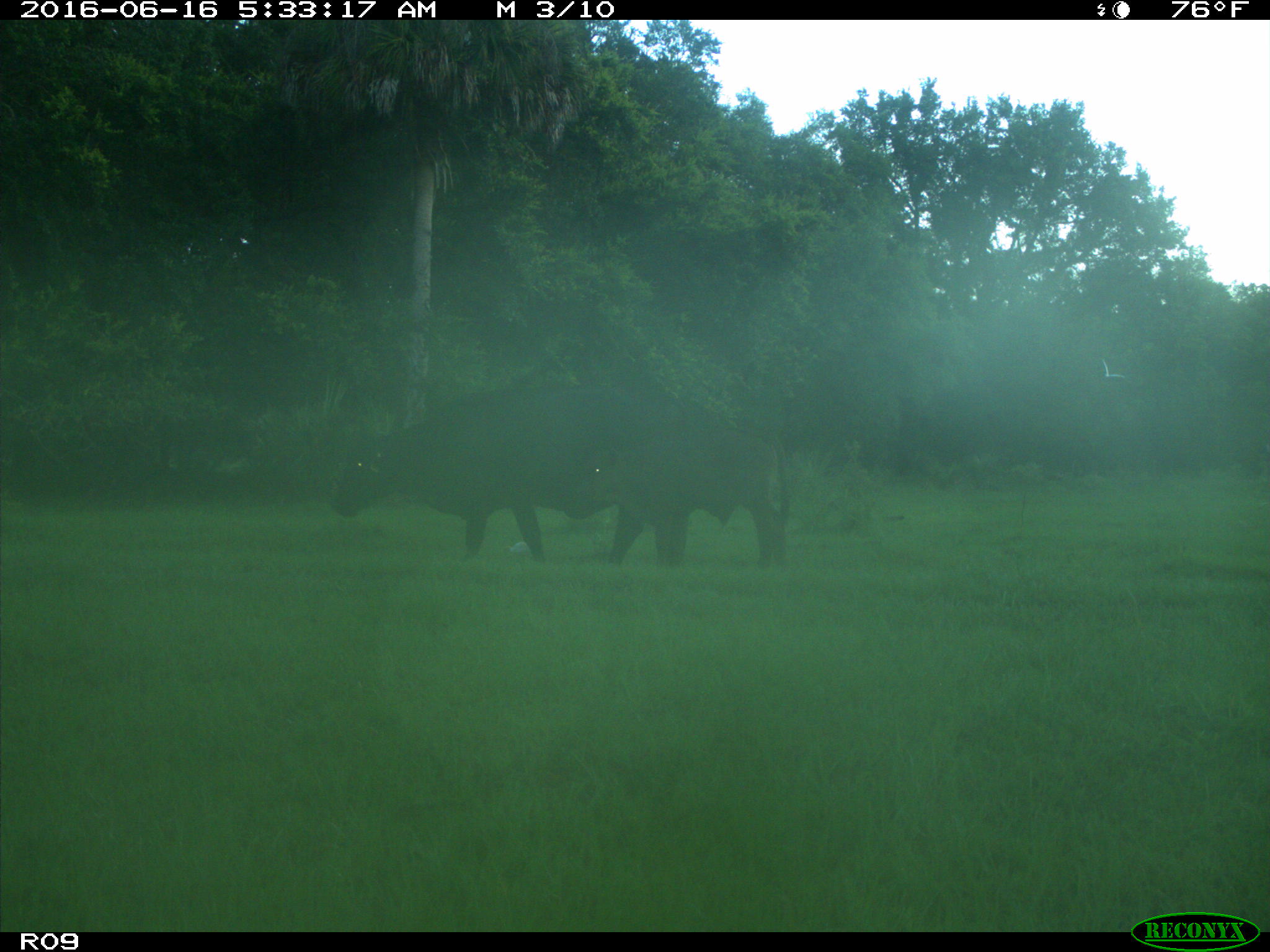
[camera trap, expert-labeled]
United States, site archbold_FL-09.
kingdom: Animalia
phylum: Chordata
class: Mammalia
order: Artiodactyla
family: Bovidae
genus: Bos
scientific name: Bos taurus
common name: domestic cow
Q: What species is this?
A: Bos taurus (domestic cow).